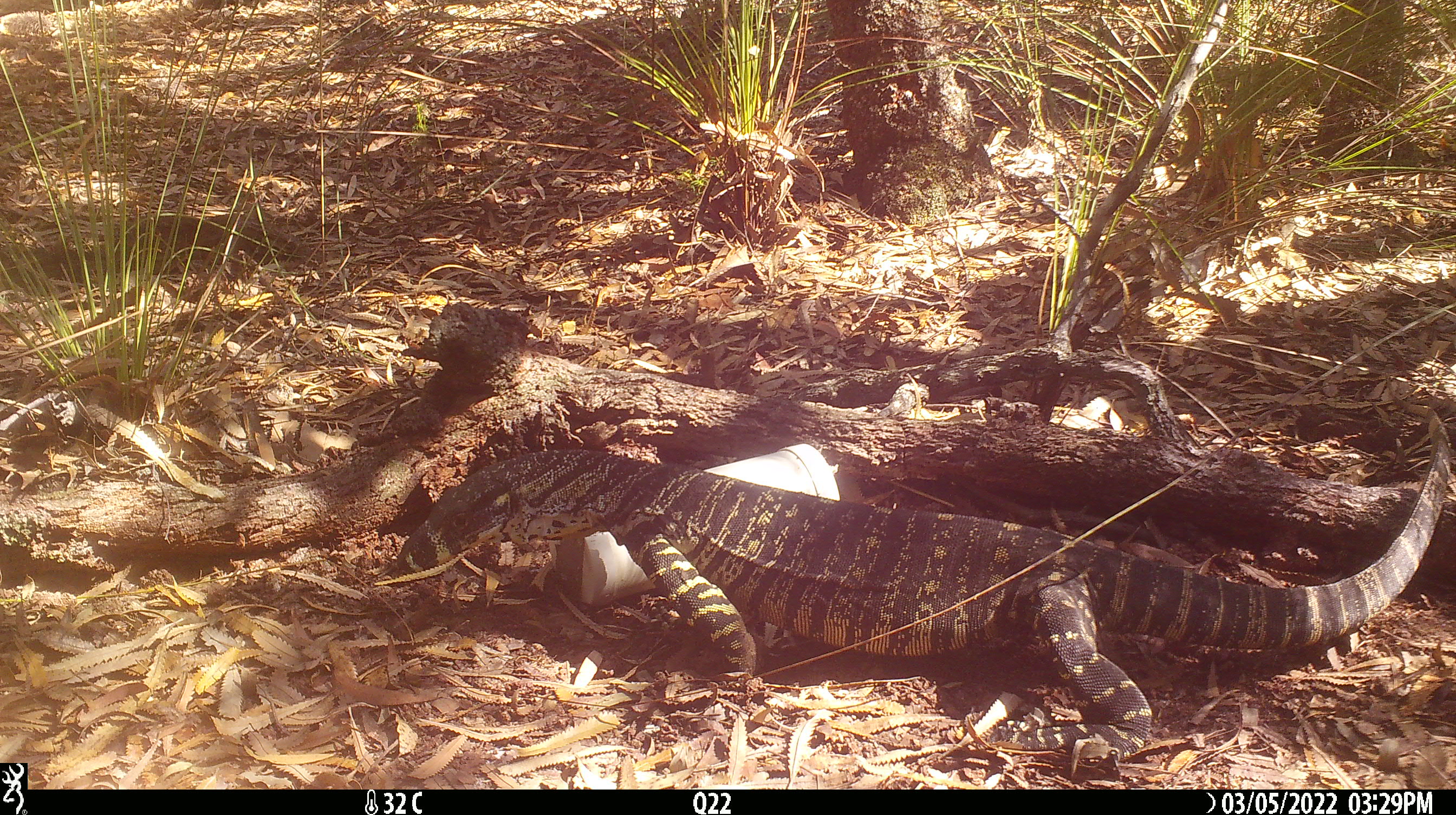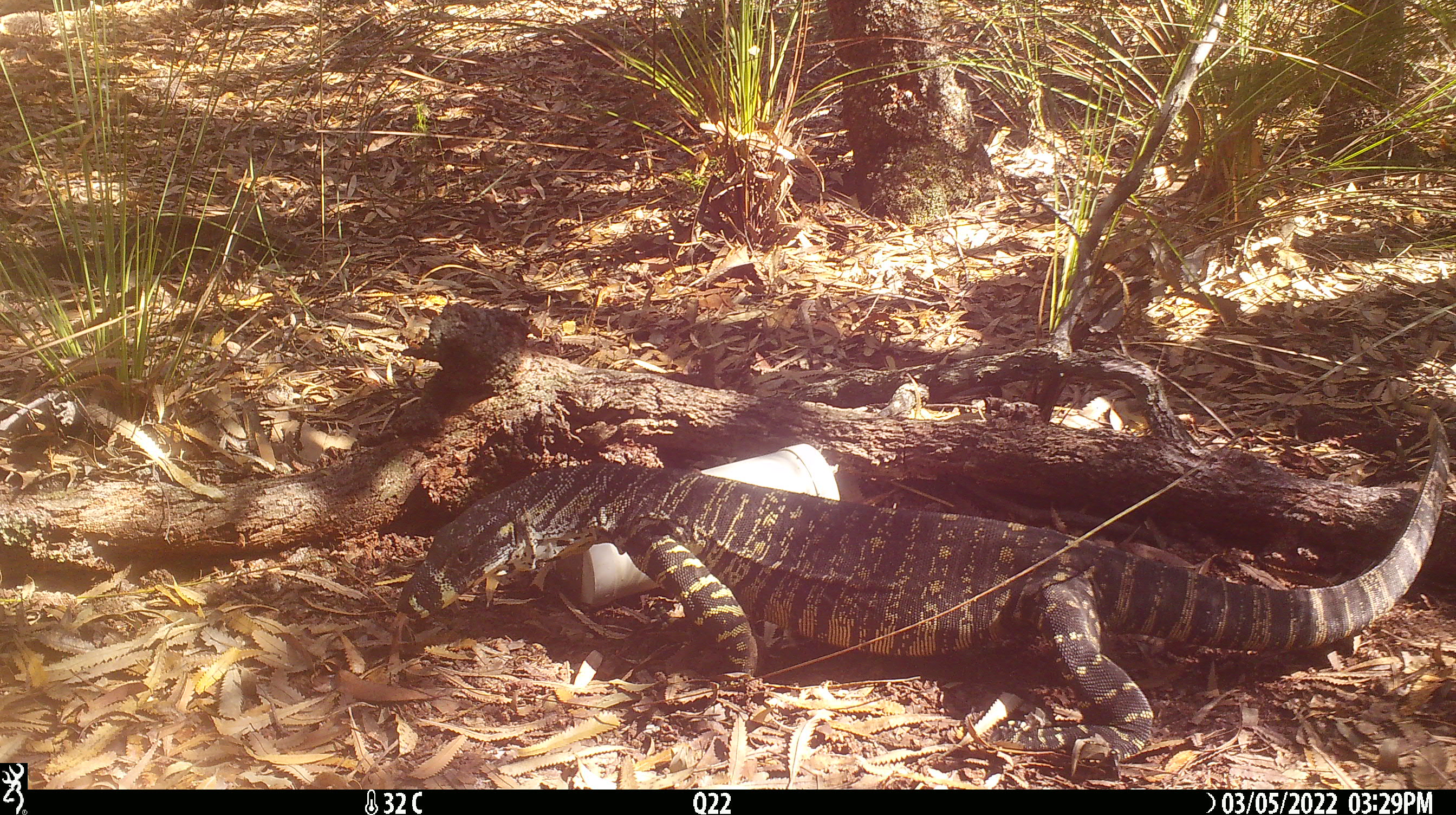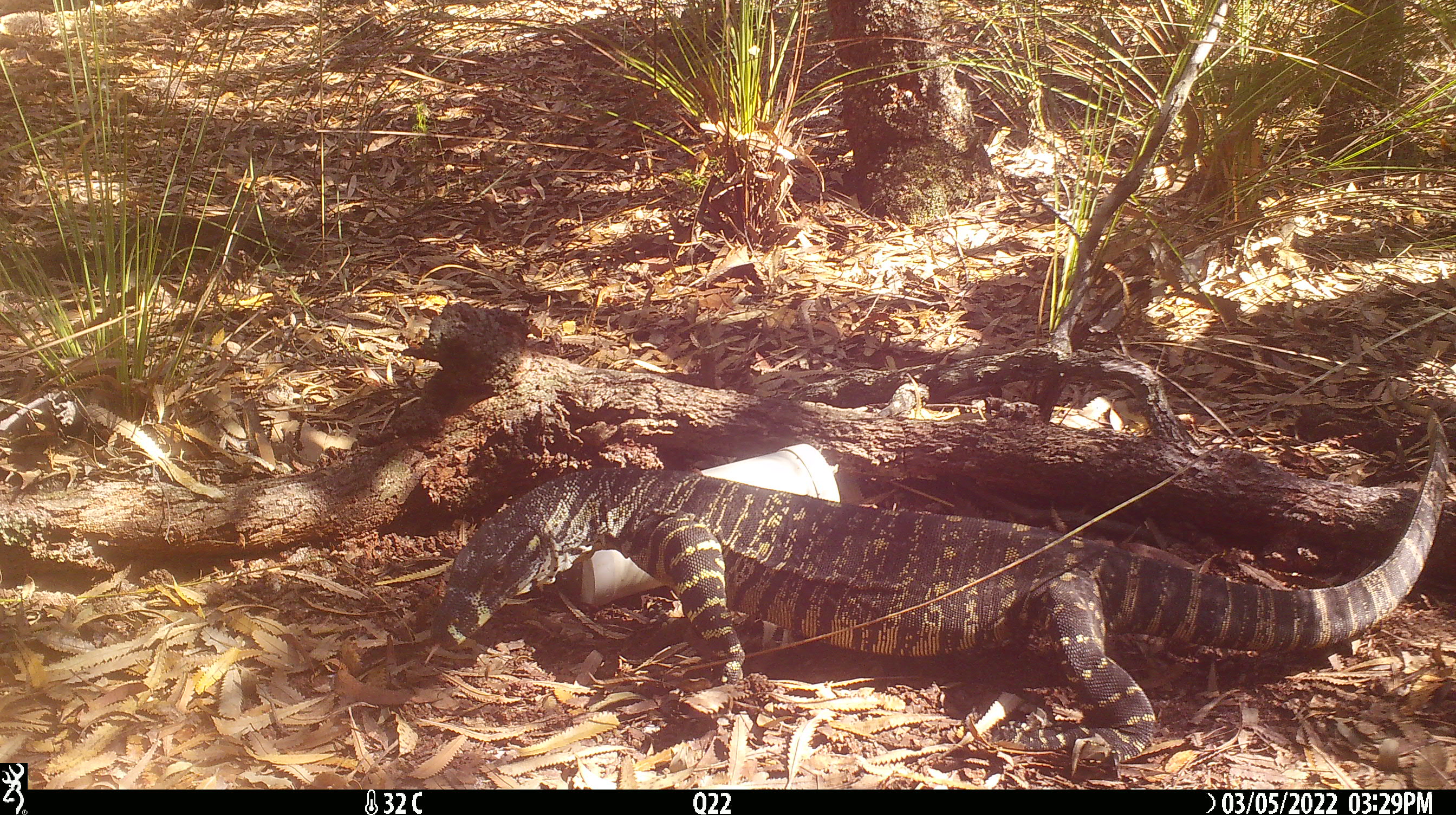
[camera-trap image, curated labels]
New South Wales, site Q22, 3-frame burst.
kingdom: Animalia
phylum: Chordata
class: Reptilia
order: Squamata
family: Varanidae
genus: Varanus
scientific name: Varanus varius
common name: lace monitor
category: goanna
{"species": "goanna (lace monitor) (Varanus varius)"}